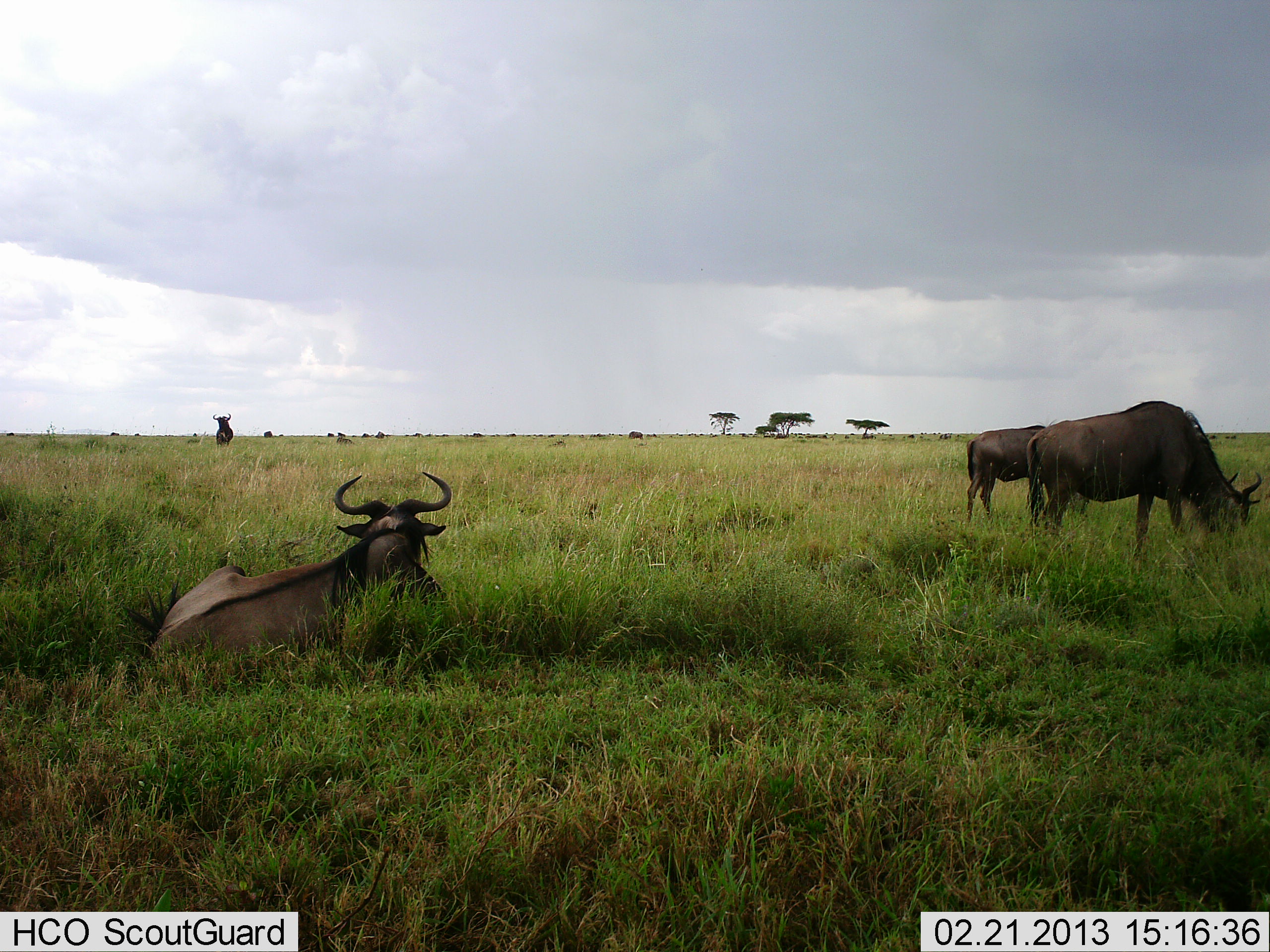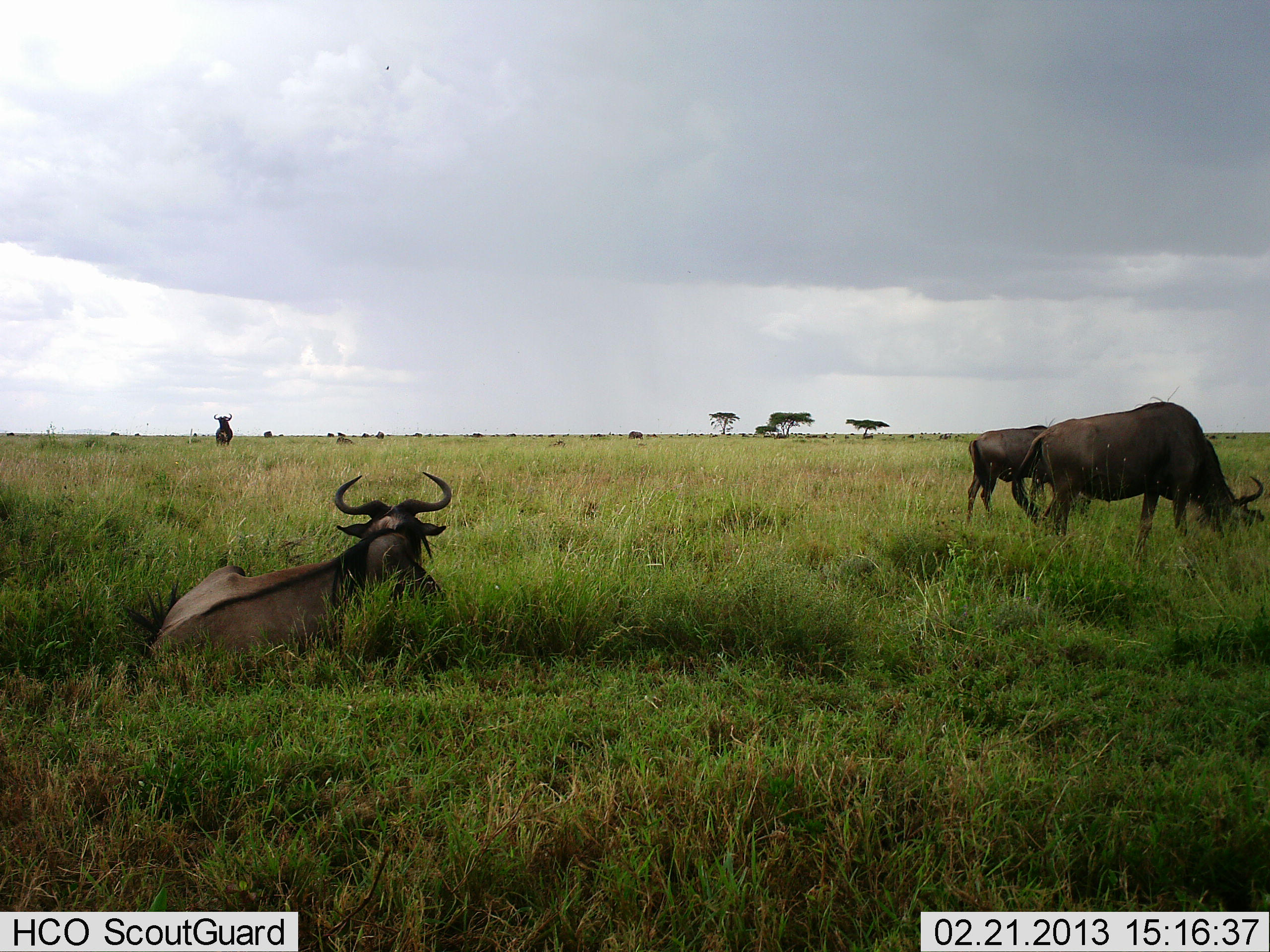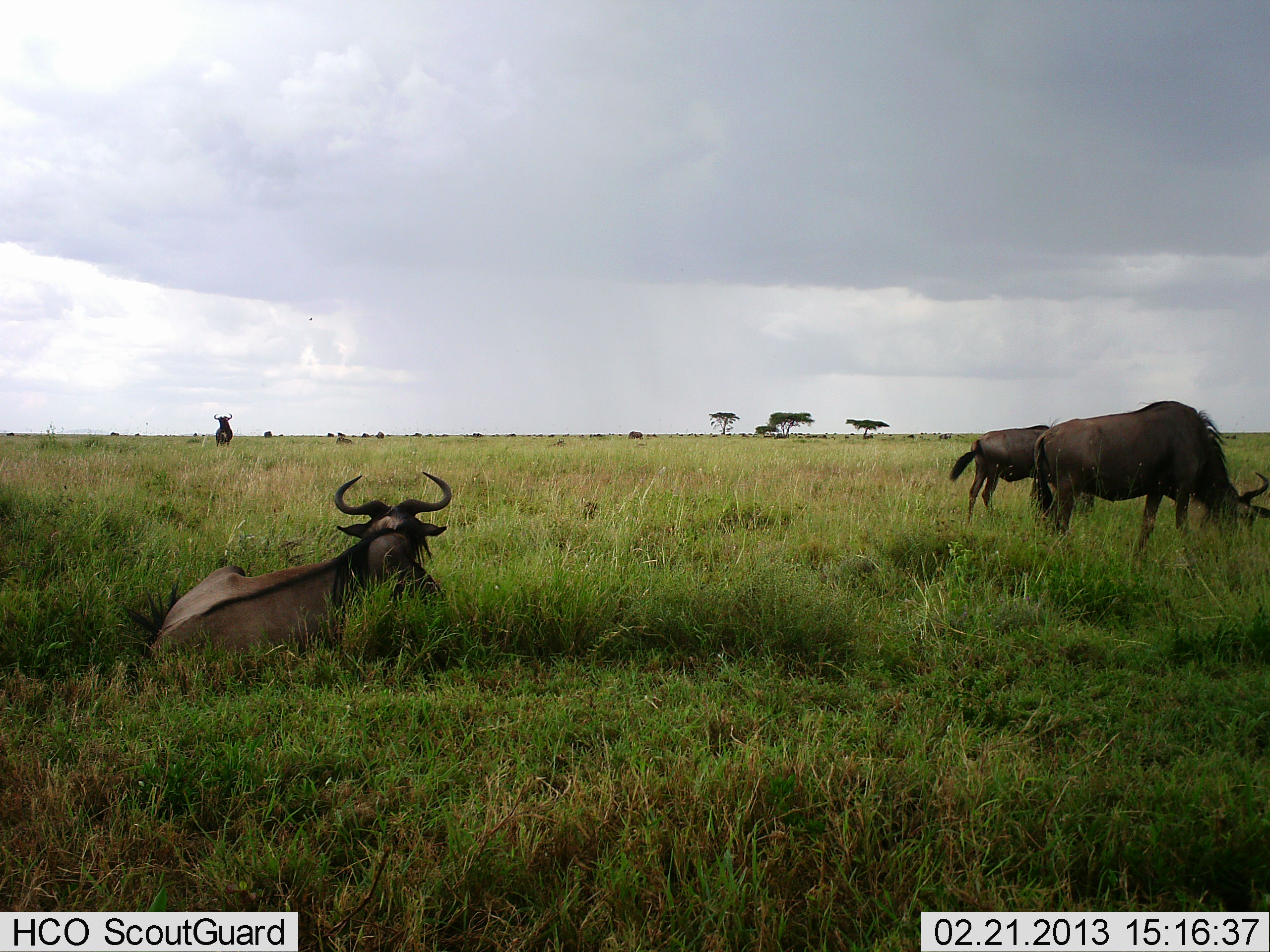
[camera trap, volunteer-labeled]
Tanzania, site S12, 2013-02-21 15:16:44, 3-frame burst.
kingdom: Animalia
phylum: Chordata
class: Mammalia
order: Artiodactyla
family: Bovidae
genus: Connochaetes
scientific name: Connochaetes taurinus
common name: blue wildebeest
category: wildebeest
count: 4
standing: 62%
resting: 95%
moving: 5%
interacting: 0%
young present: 0%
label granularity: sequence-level